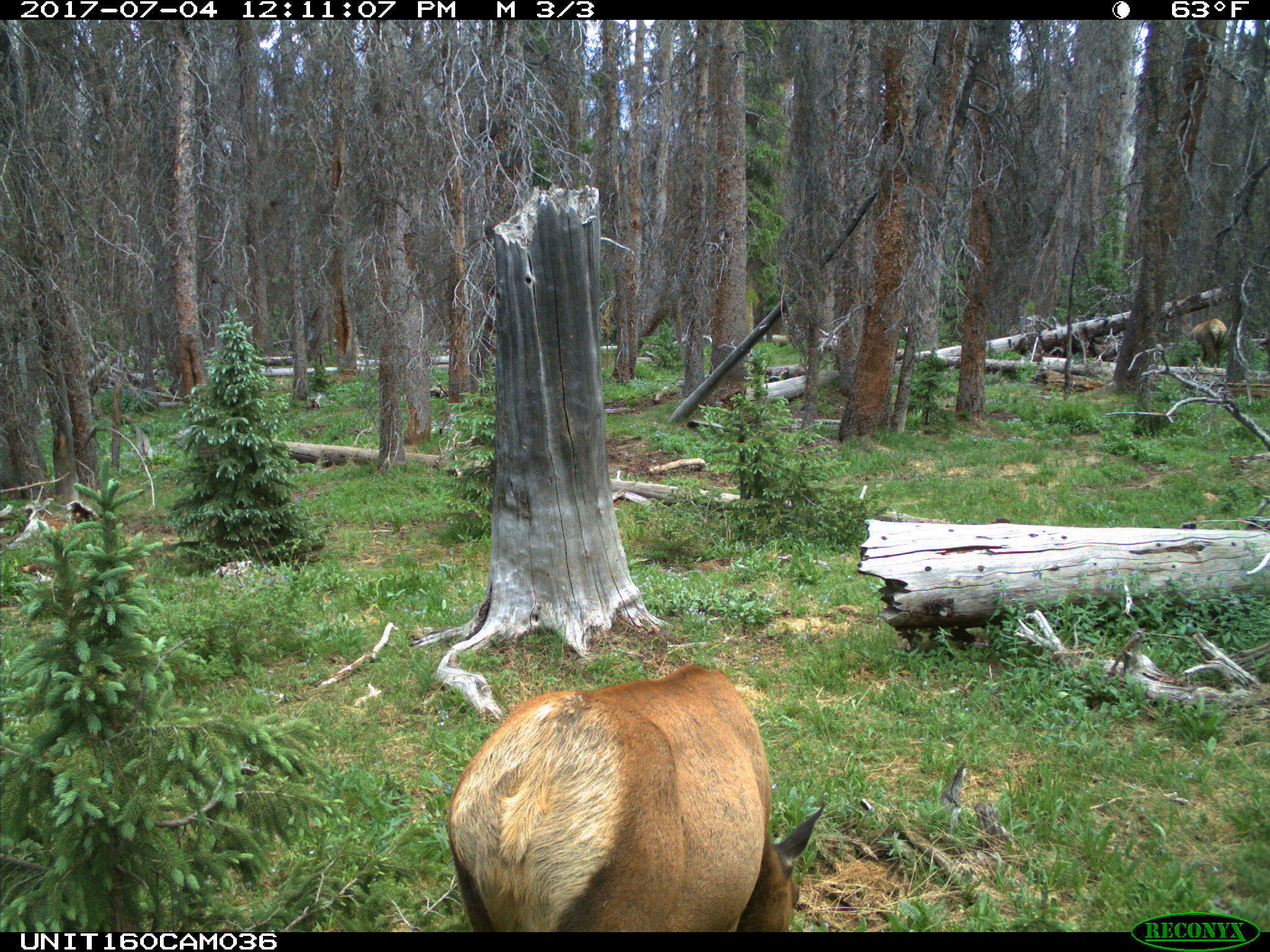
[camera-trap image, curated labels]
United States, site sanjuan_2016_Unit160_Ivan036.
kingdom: Animalia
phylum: Chordata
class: Mammalia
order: Artiodactyla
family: Cervidae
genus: Cervus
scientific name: Cervus elaphus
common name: red deer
Cervus elaphus (red deer).